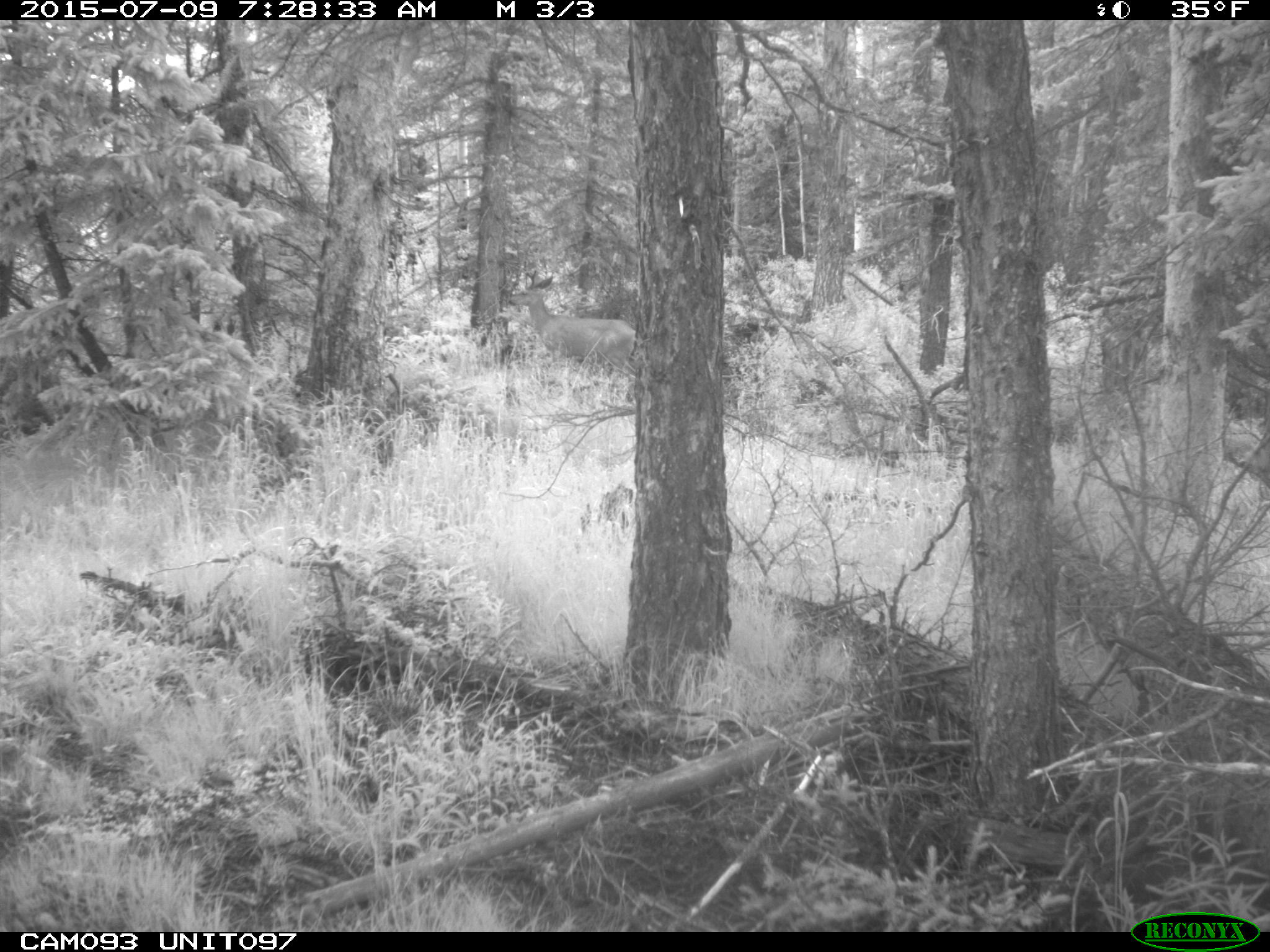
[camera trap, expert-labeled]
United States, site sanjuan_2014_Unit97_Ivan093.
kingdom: Animalia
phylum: Chordata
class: Mammalia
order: Artiodactyla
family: Cervidae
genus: Odocoileus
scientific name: Odocoileus hemionus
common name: mule deer